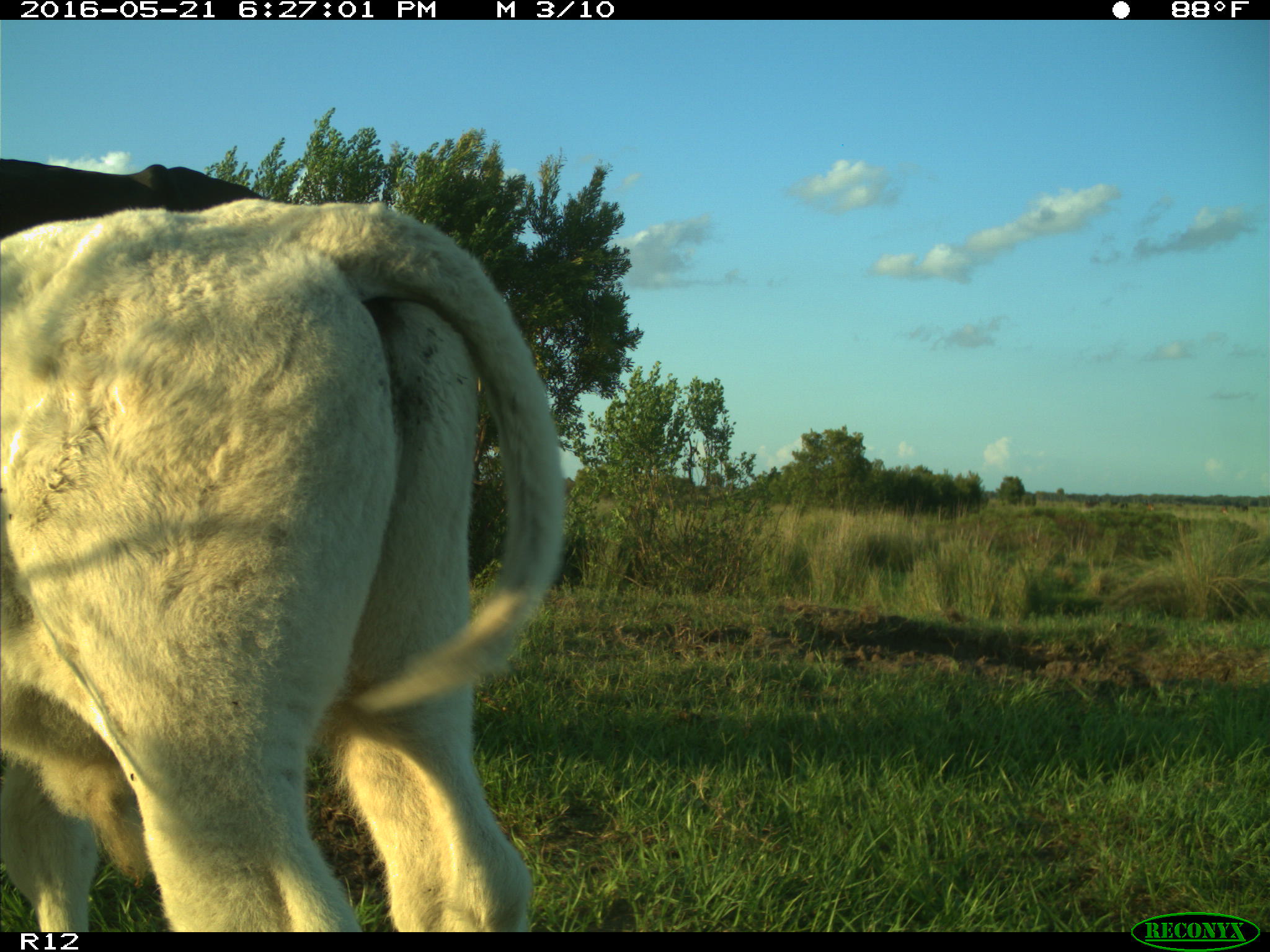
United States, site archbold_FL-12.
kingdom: Animalia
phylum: Chordata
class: Mammalia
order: Artiodactyla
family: Bovidae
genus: Bos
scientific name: Bos taurus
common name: domestic cow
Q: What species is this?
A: Bos taurus (domestic cow).